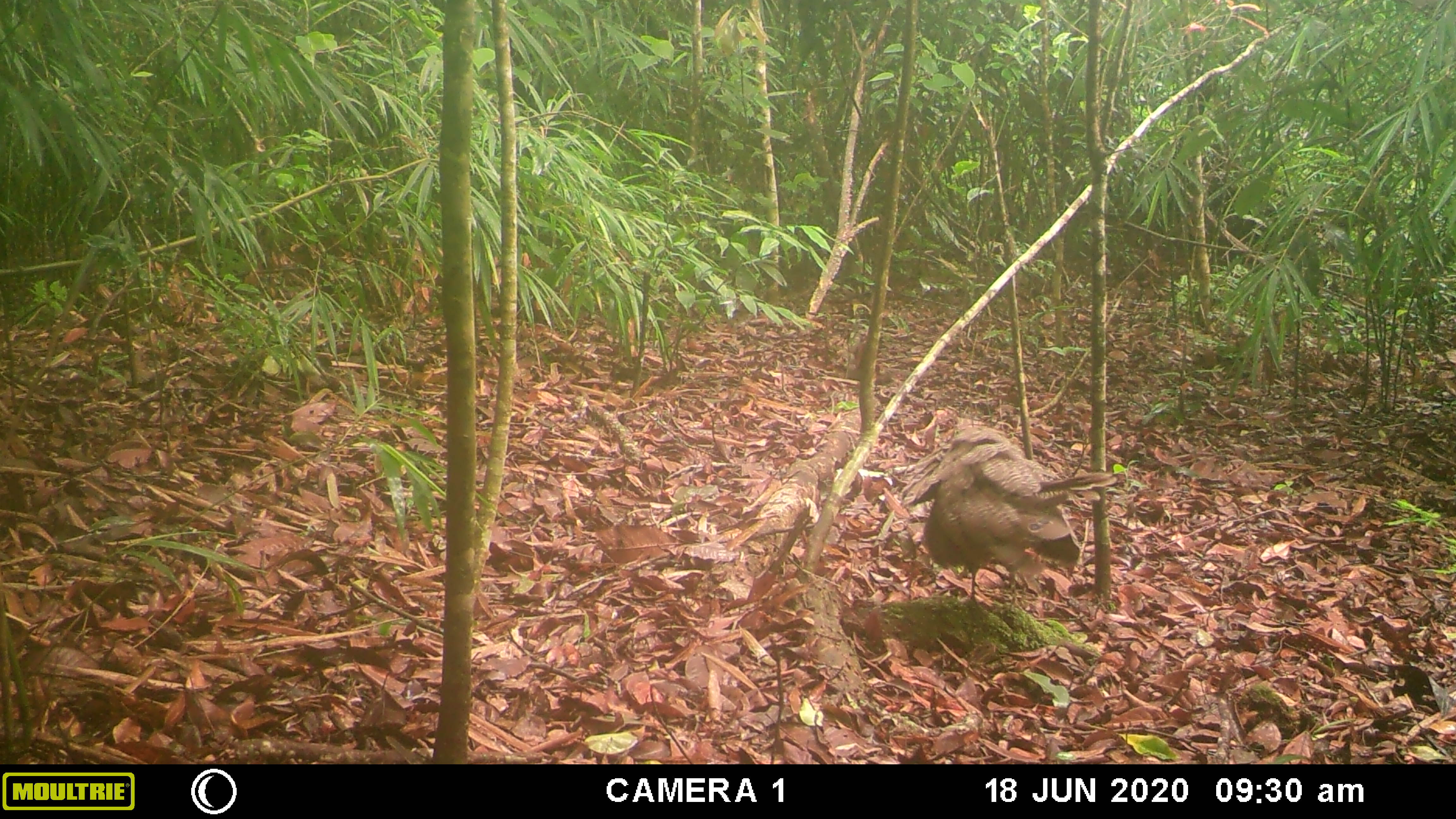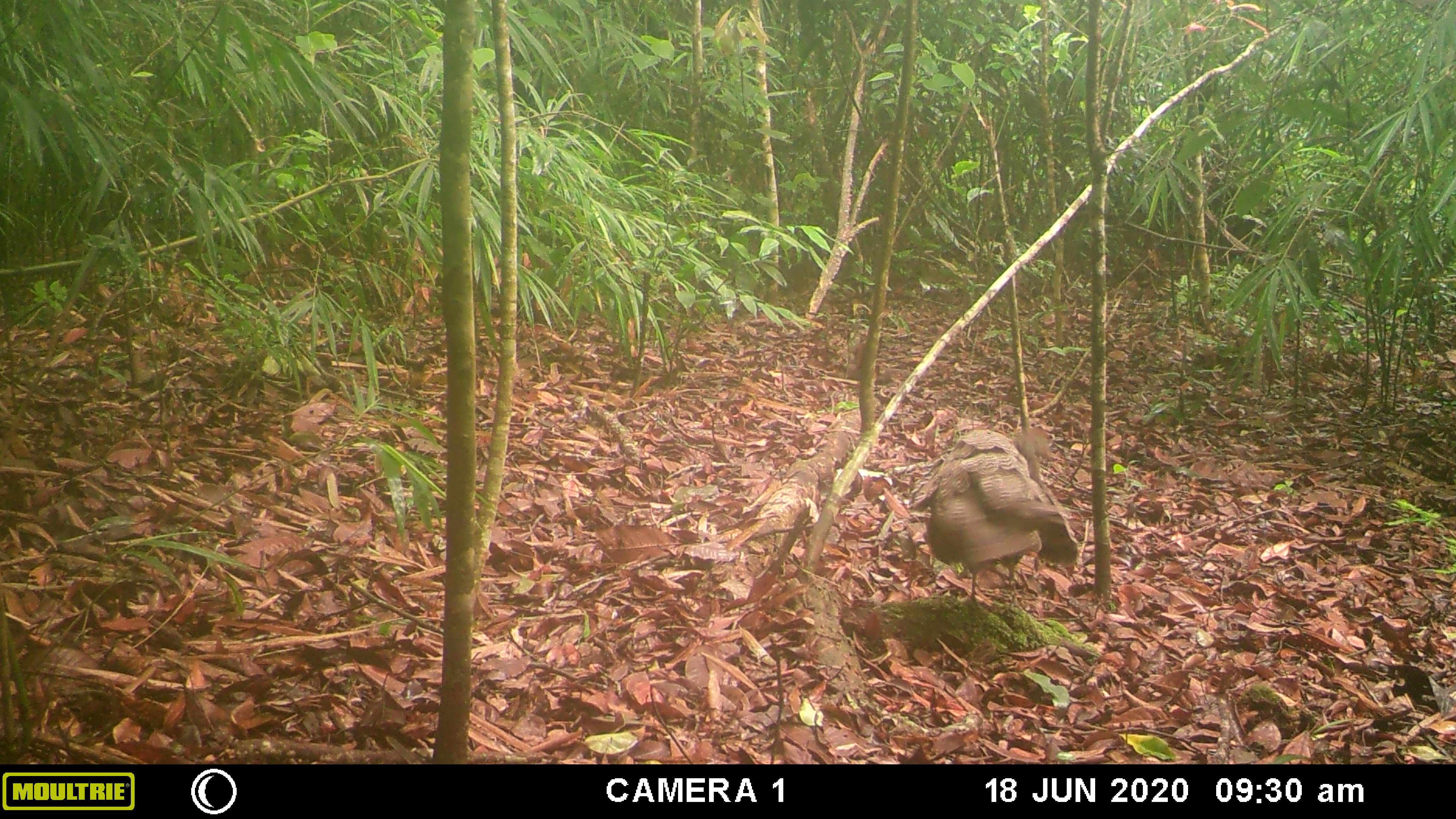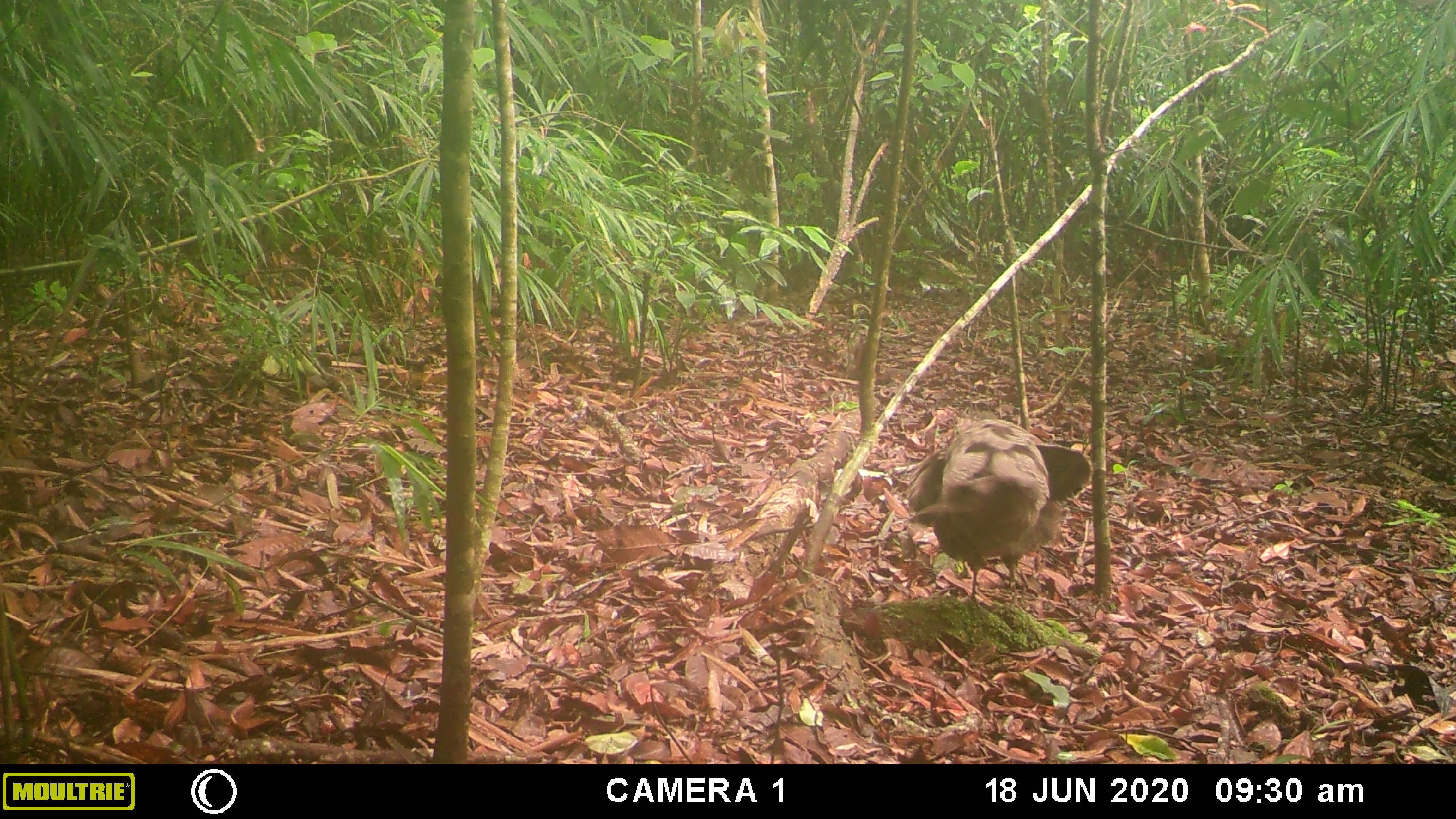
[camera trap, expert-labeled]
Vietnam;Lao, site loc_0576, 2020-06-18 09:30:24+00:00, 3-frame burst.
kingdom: Animalia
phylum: Chordata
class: Aves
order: Galliformes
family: Phasianidae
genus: Polyplectron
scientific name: Polyplectron bicalcaratum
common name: gray peacock-pheasant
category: grey peacock pheasant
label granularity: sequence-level